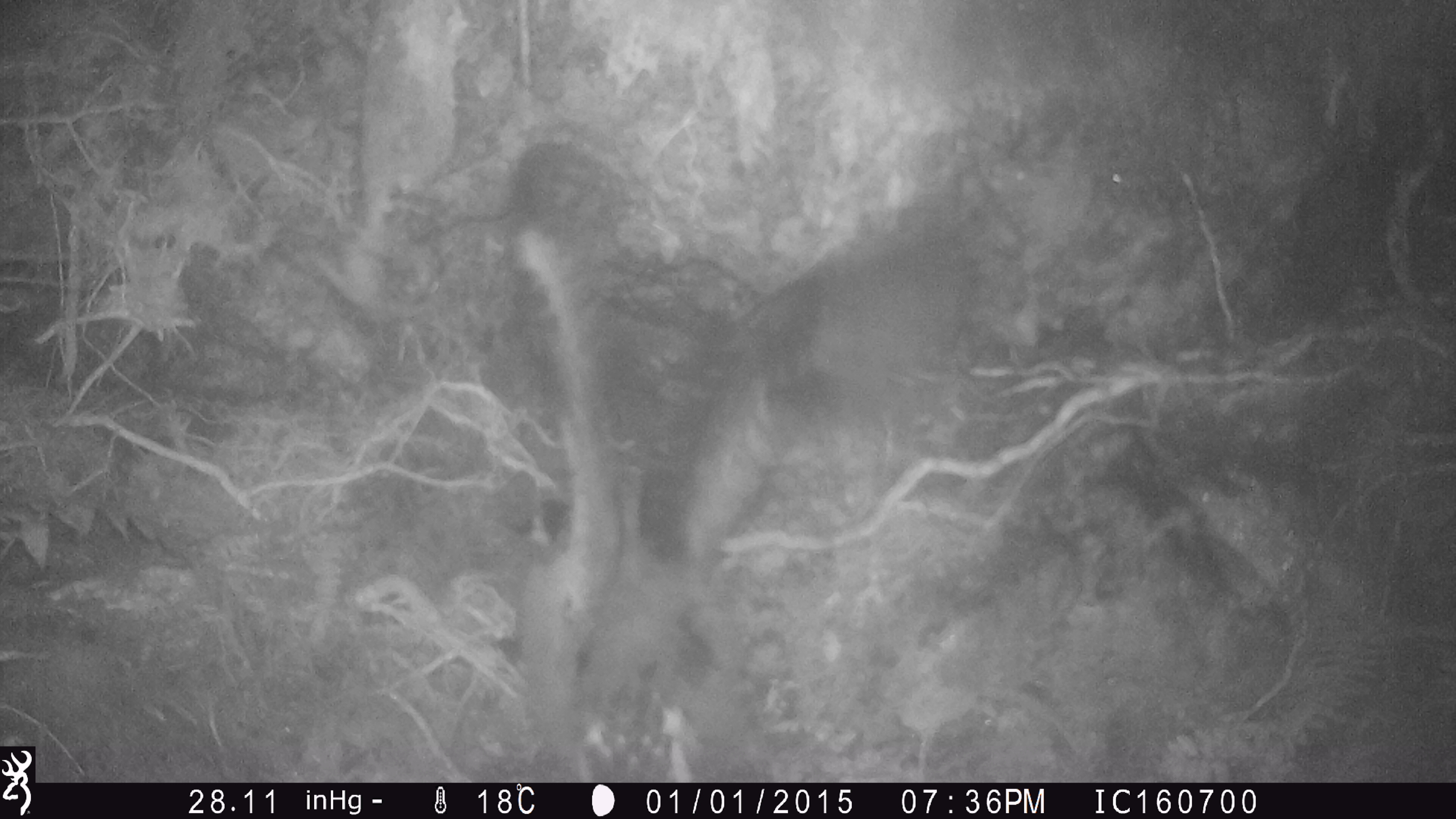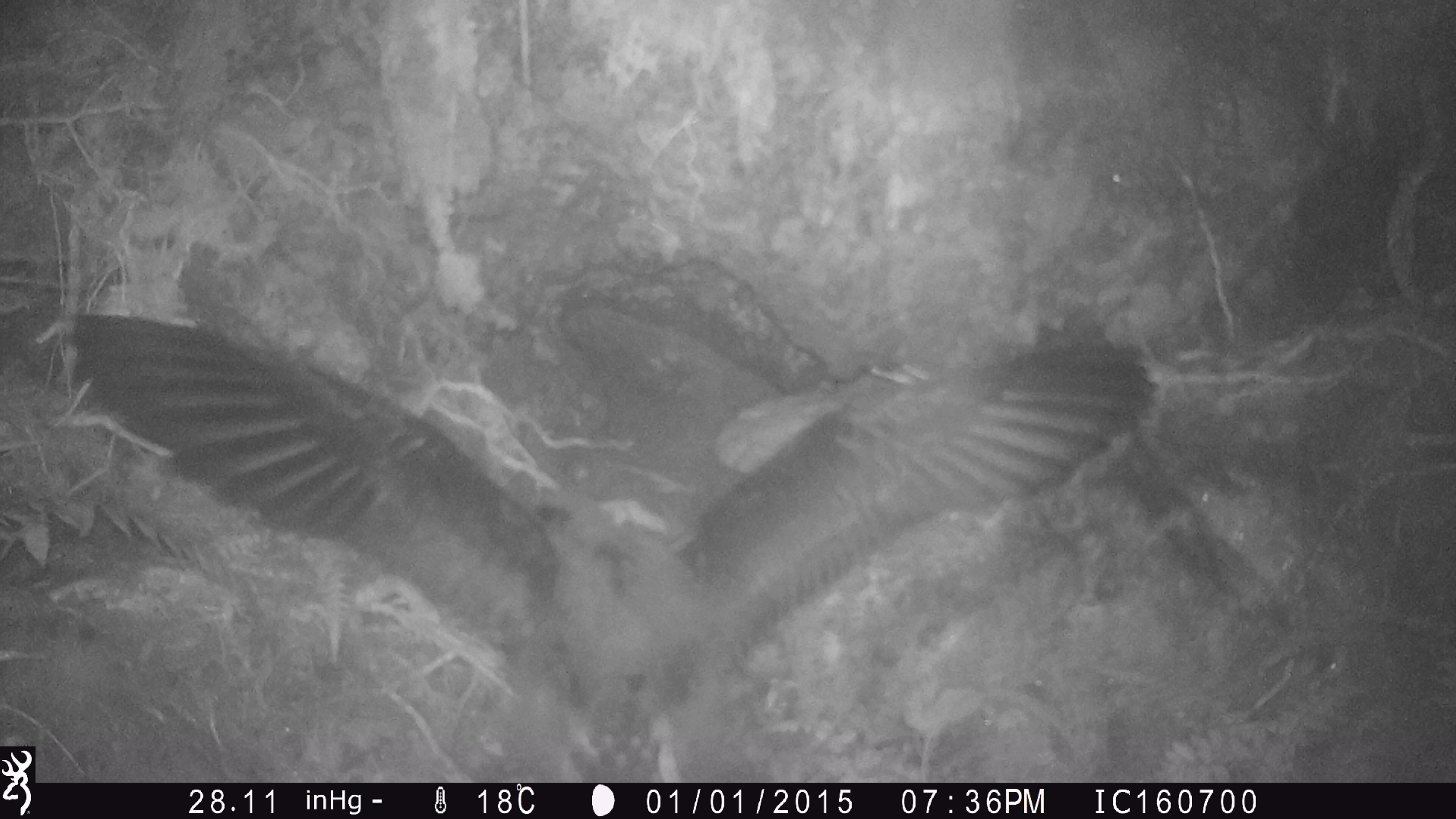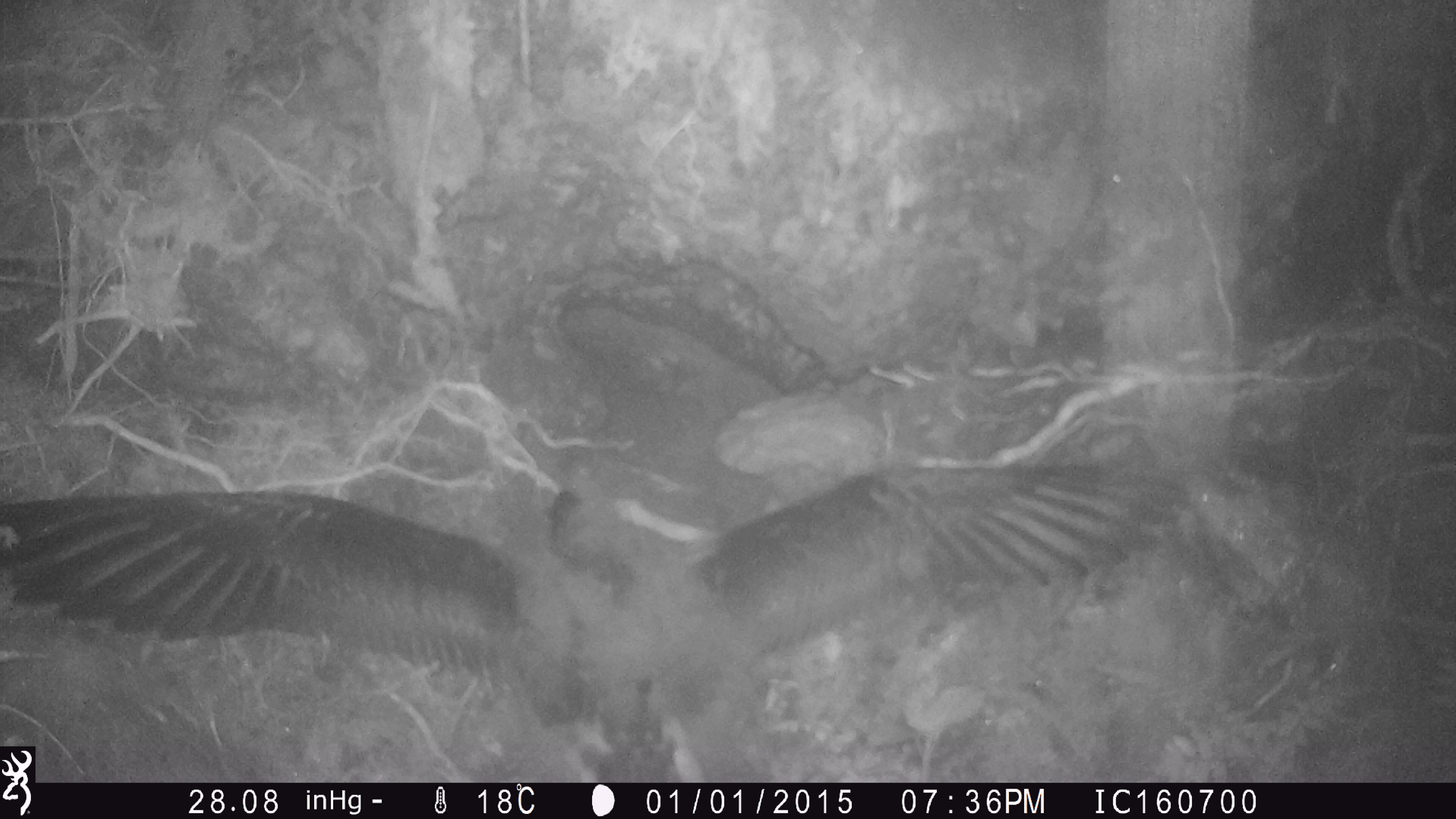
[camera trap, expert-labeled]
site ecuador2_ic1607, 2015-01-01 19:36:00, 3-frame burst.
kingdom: Animalia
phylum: Chordata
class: Aves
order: Procellariiformes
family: Procellariidae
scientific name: Procellariidae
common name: petrel chick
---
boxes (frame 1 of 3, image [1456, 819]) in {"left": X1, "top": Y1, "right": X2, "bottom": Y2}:
petrel chick: {"left": 463, "top": 182, "right": 989, "bottom": 785}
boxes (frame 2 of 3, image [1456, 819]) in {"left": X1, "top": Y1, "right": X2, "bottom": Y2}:
petrel chick: {"left": 24, "top": 299, "right": 1171, "bottom": 747}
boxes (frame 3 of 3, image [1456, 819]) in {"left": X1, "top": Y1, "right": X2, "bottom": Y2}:
petrel chick: {"left": 32, "top": 457, "right": 1162, "bottom": 778}